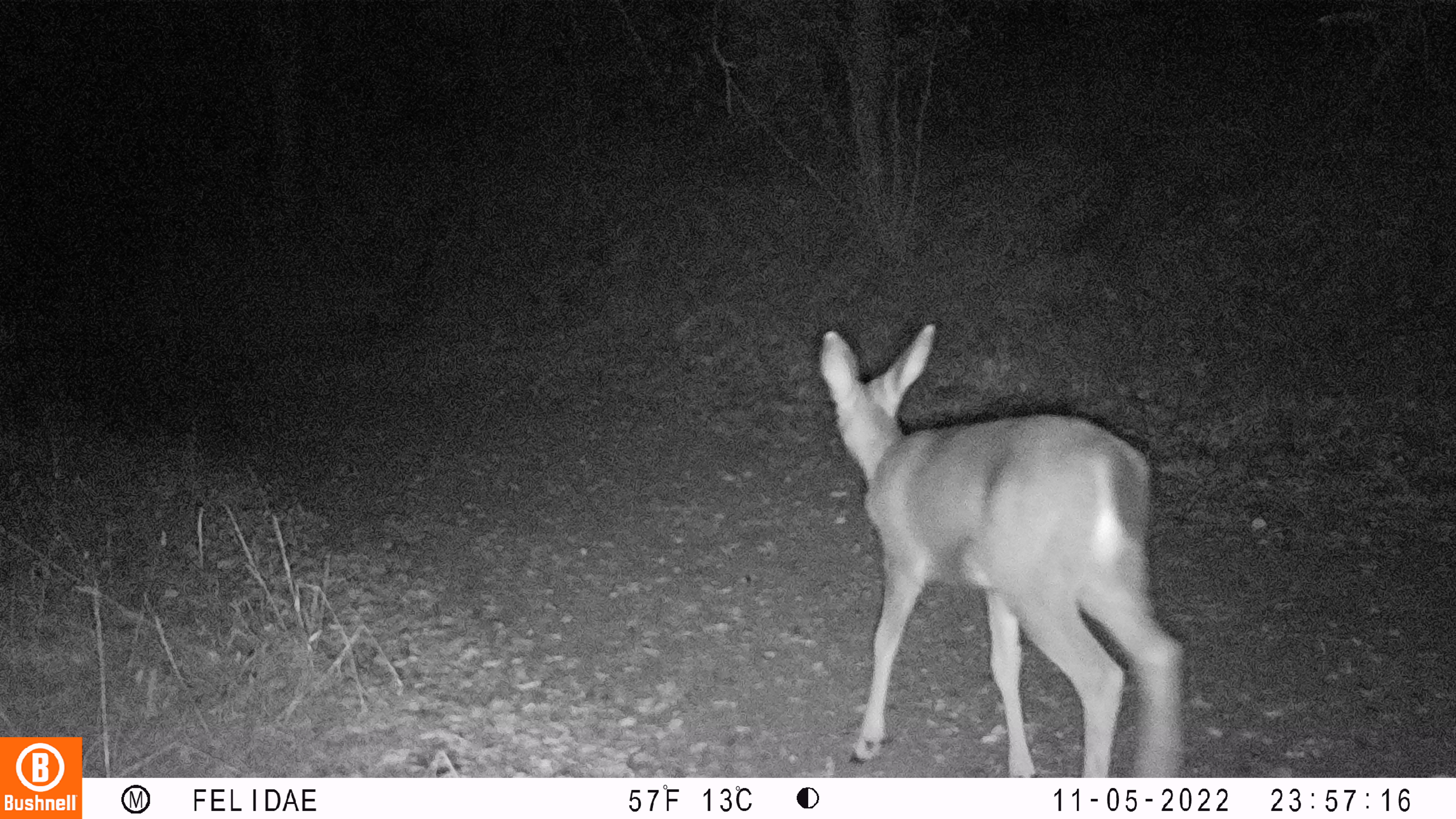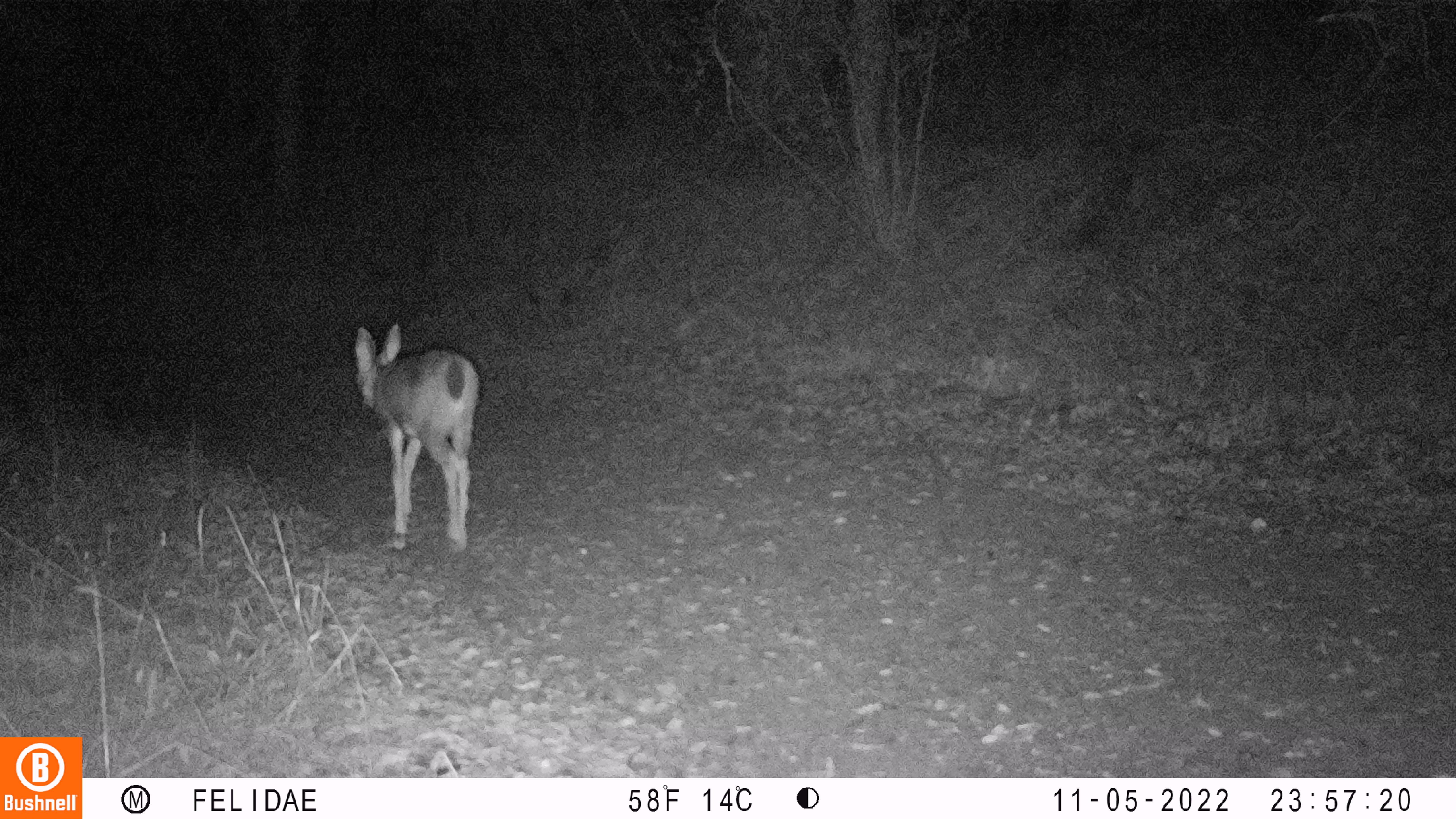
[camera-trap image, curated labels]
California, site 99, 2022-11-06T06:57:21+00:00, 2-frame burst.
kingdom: Animalia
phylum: Chordata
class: Mammalia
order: Artiodactyla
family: Cervidae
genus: Odocoileus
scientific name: Odocoileus hemionus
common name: mule deer